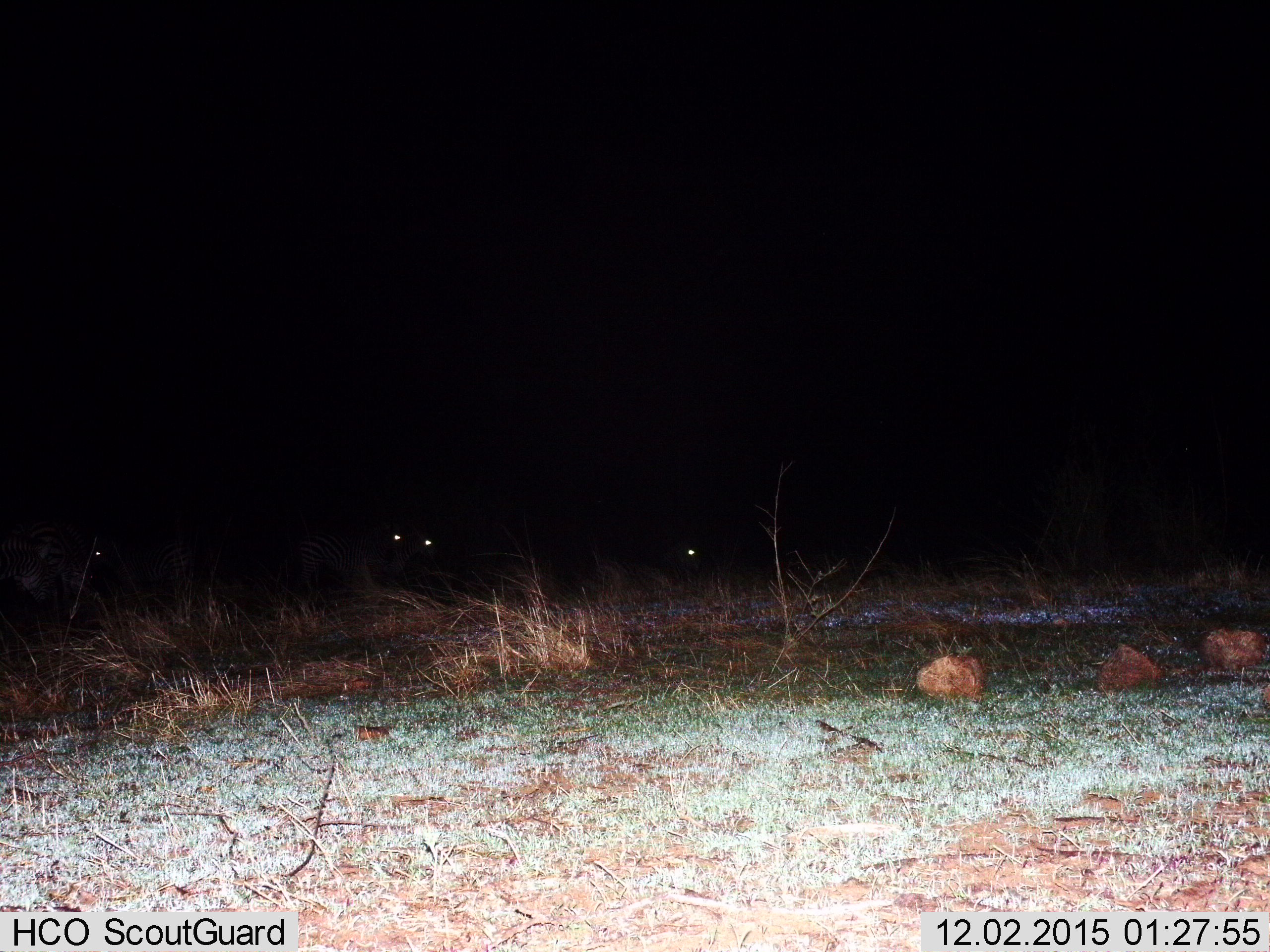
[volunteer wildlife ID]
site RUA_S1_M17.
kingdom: Animalia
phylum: Chordata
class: Mammalia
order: Perissodactyla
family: Equidae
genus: Equus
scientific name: Equus quagga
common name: plains zebra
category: zebraplains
Zebraplains (plains zebra) (Equus quagga), count 6. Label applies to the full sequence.